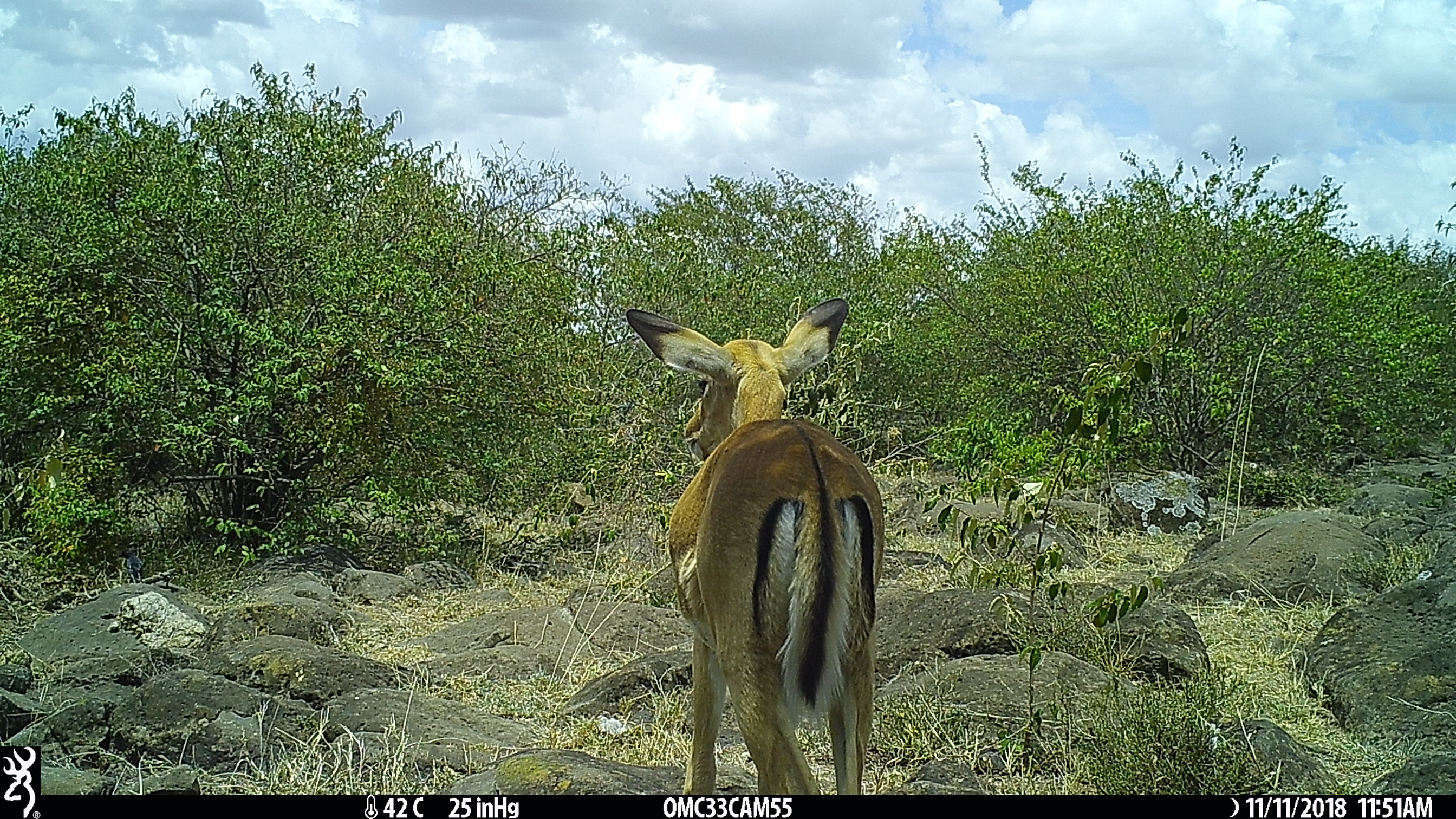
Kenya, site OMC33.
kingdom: Animalia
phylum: Chordata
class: Mammalia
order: Artiodactyla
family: Bovidae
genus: Aepyceros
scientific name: Aepyceros melampus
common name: impala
Impala (Aepyceros melampus).